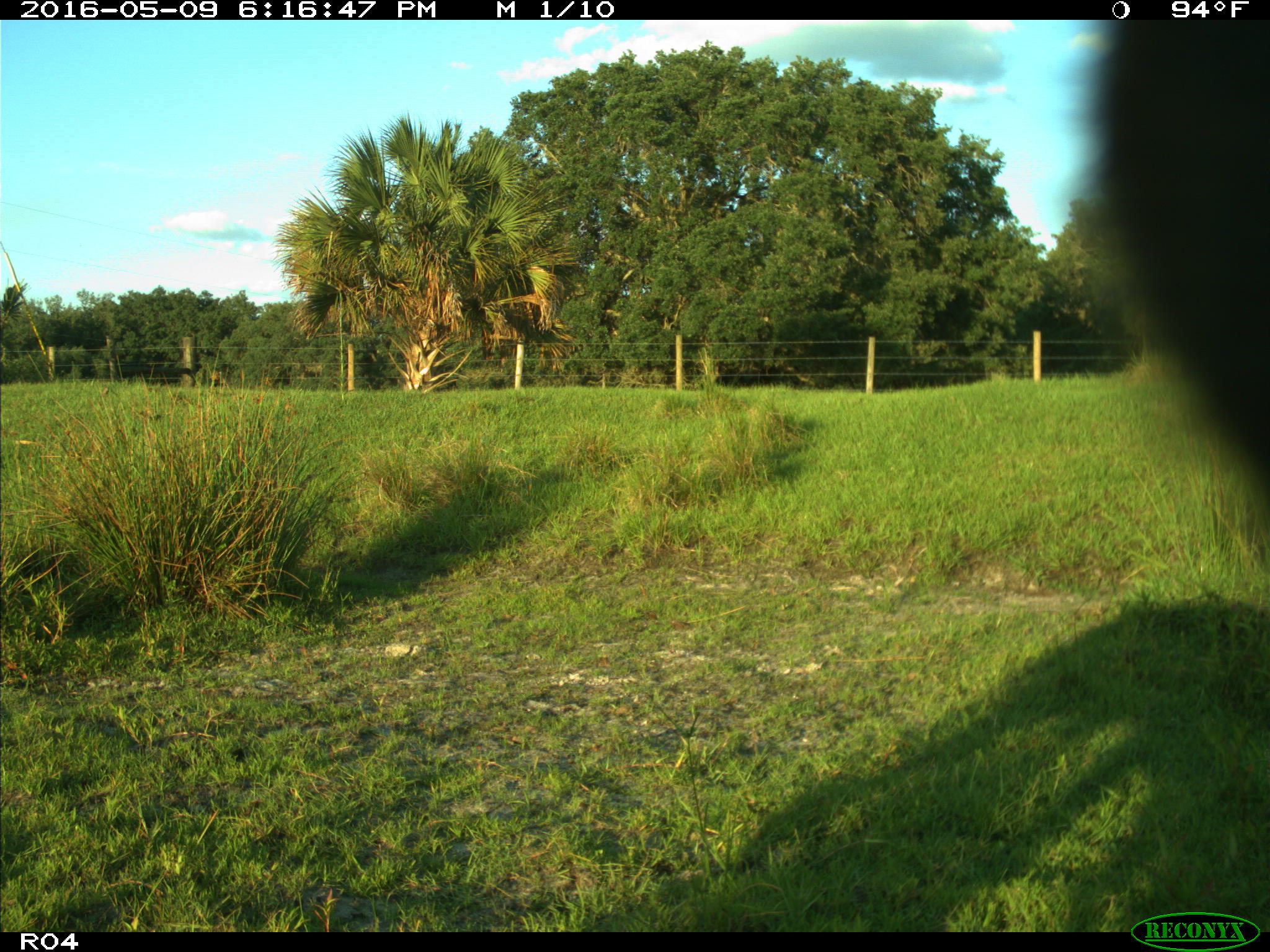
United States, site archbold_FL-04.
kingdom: Animalia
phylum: Chordata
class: Mammalia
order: Artiodactyla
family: Bovidae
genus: Bos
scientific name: Bos taurus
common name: domestic cow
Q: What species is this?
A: Bos taurus (domestic cow).